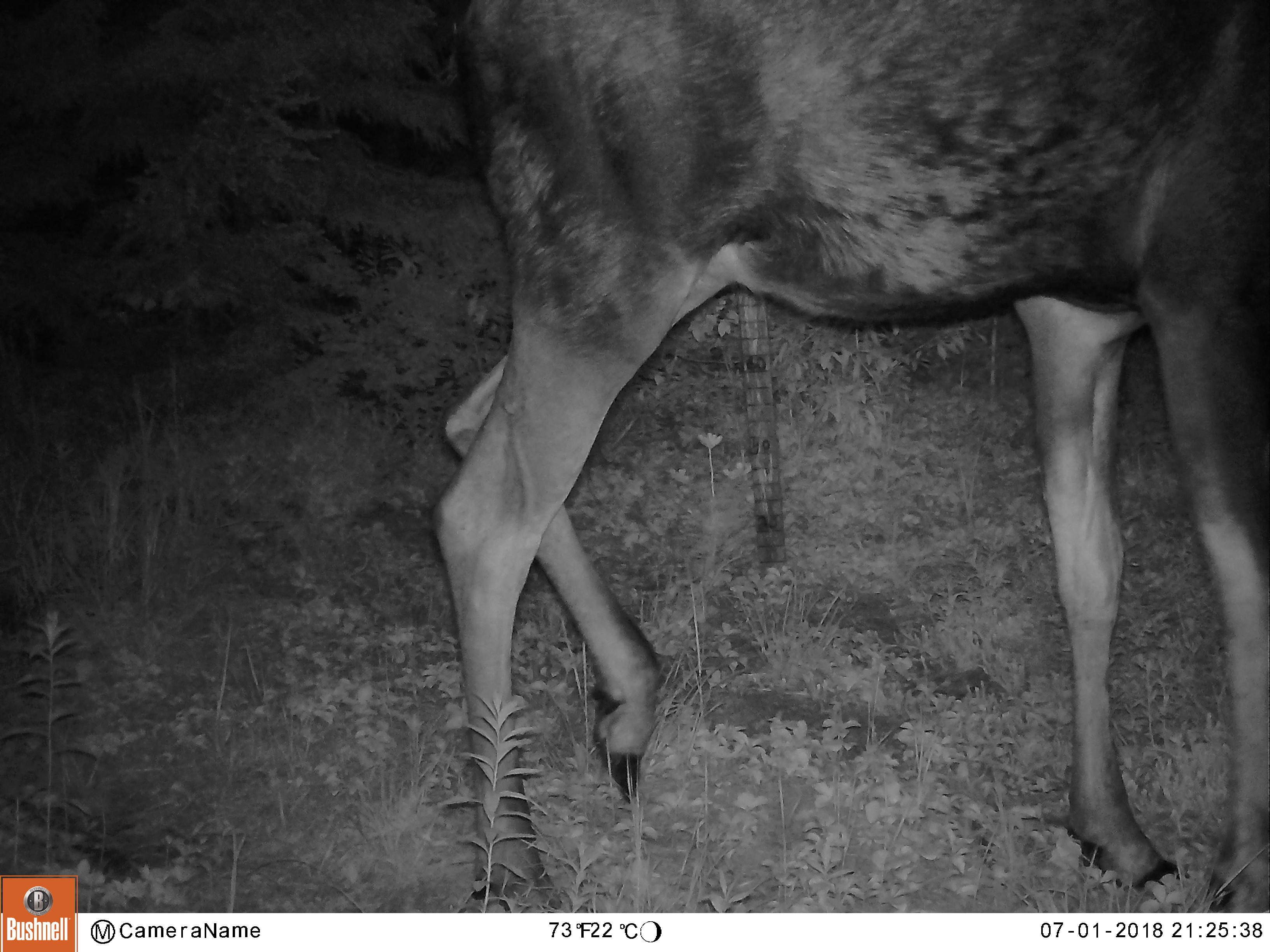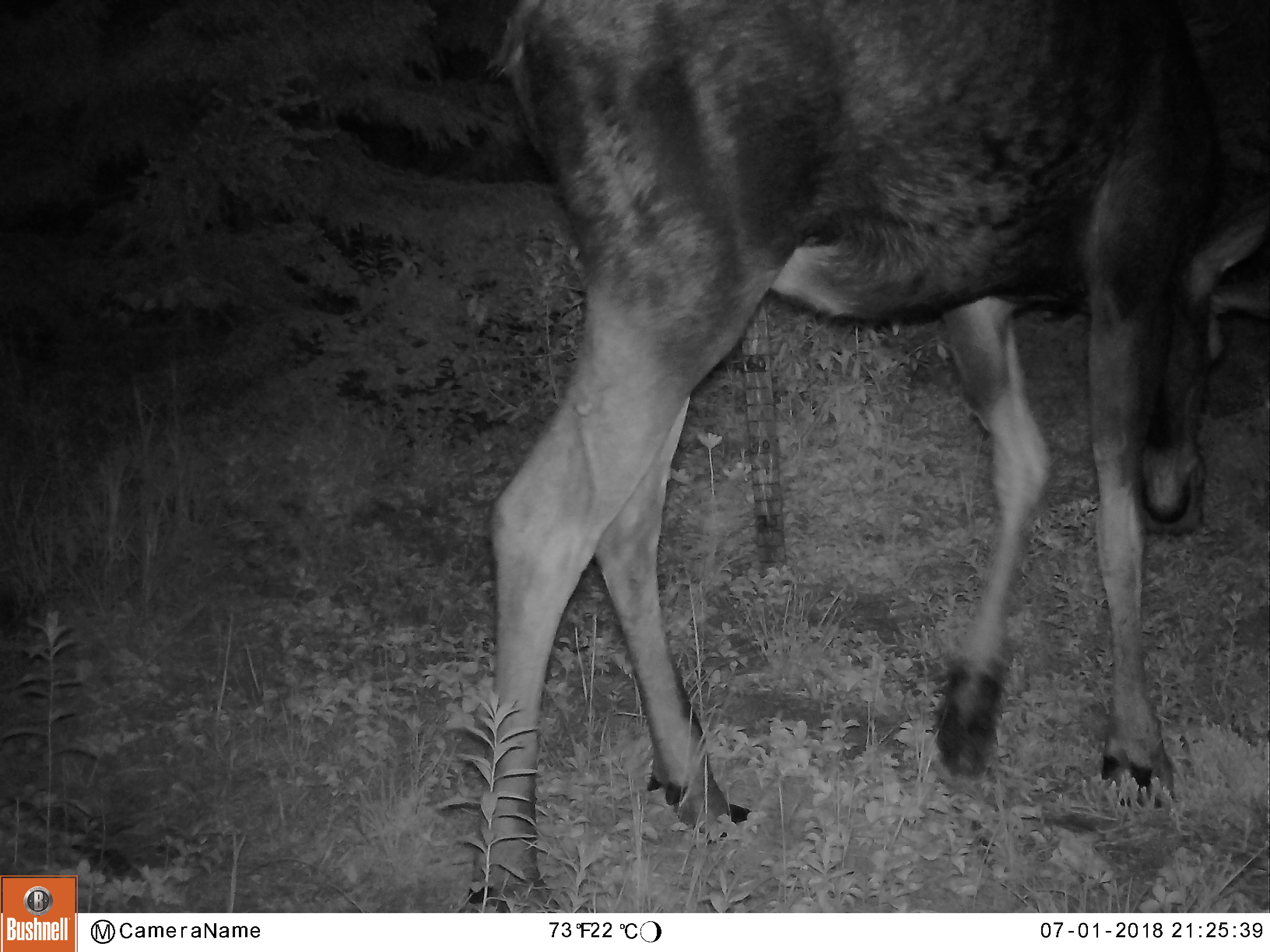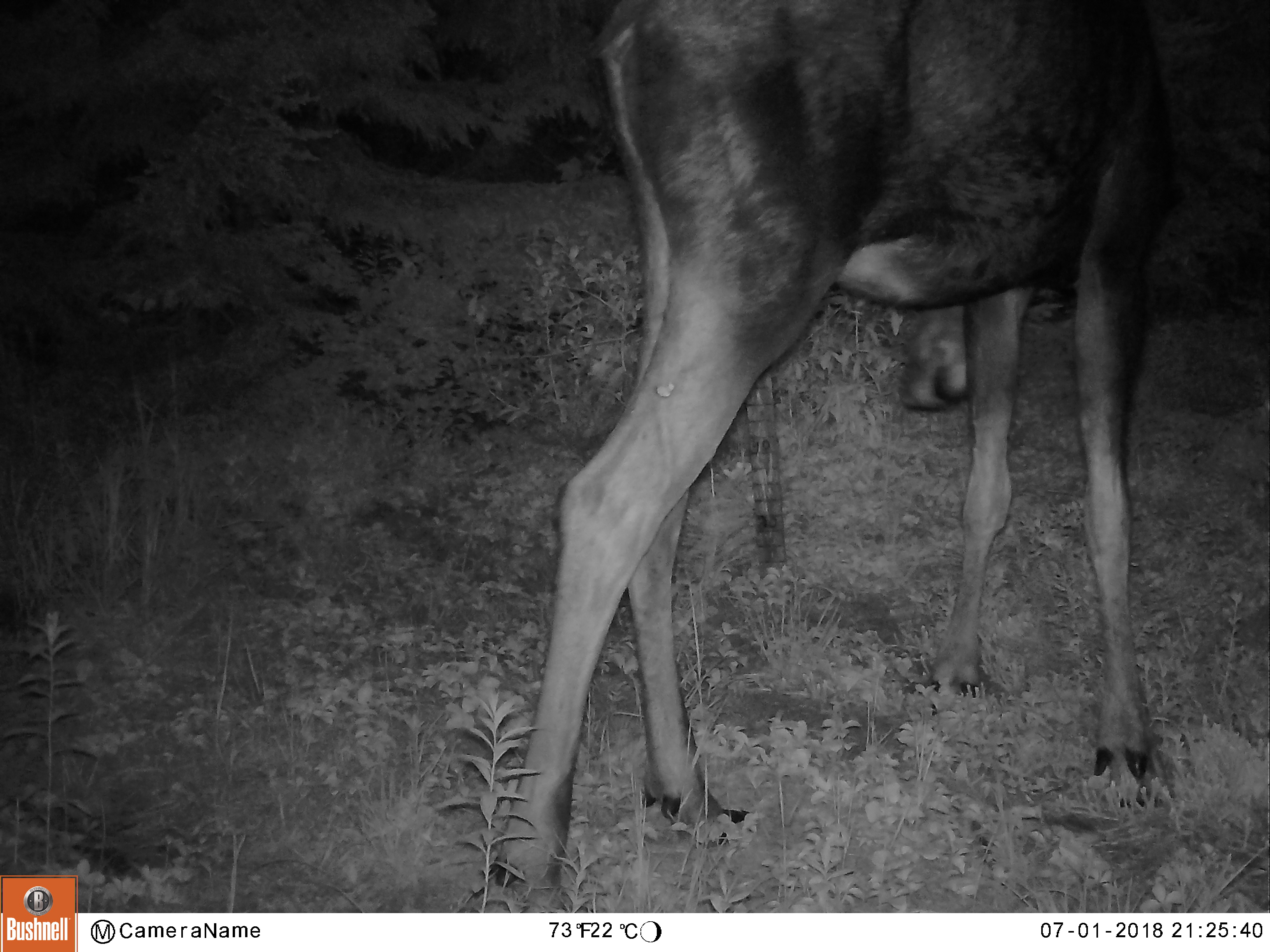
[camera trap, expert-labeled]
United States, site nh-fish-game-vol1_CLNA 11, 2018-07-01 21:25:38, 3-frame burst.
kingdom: Animalia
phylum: Chordata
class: Mammalia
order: Artiodactyla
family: Cervidae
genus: Alces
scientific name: Alces alces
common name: moose